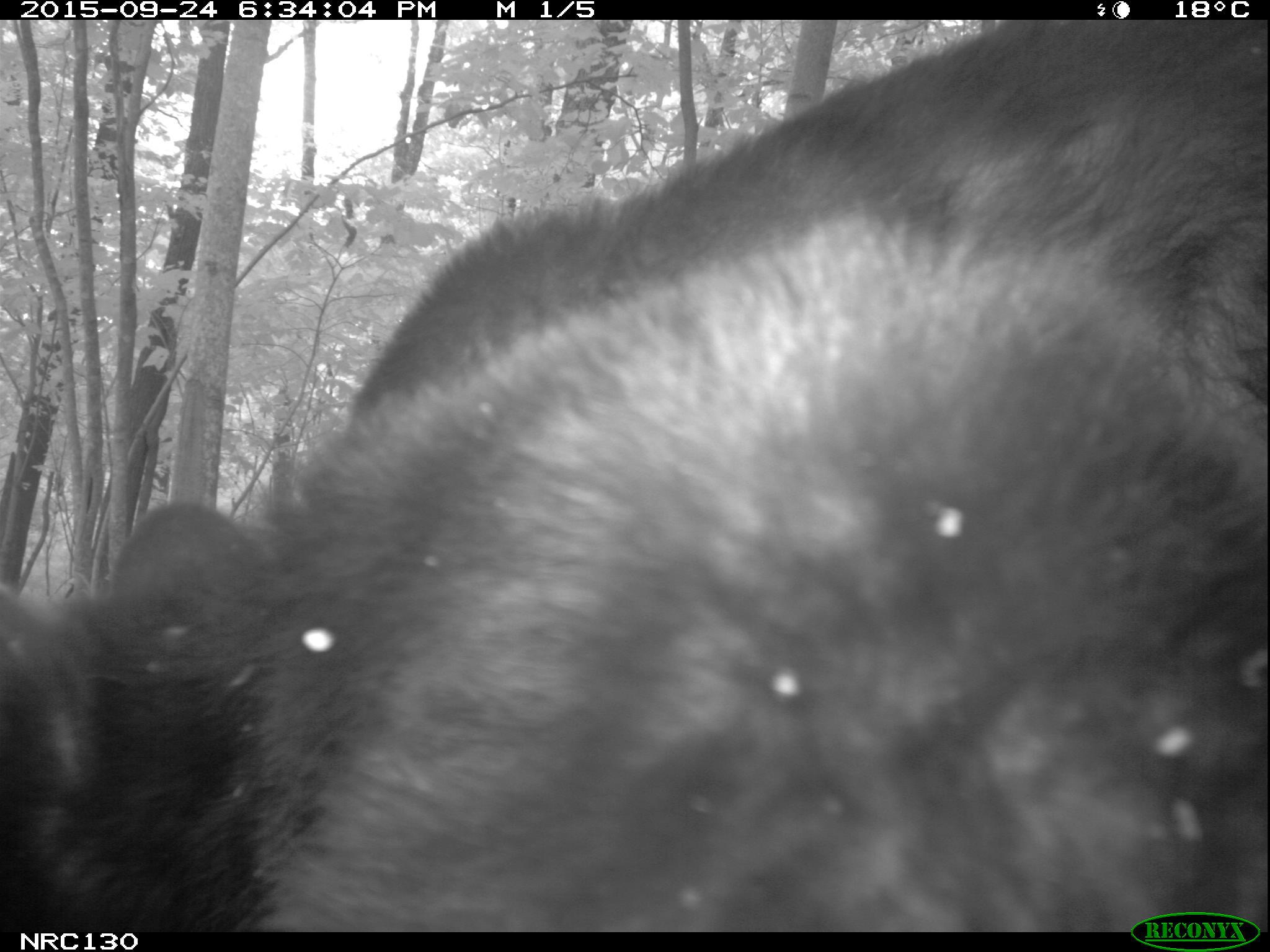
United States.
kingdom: Animalia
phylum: Chordata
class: Mammalia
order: Carnivora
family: Ursidae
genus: Ursus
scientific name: Ursus americanus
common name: american black bear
American Black Bear (Ursus americanus).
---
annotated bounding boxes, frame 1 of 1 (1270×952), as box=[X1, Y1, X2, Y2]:
American Black Bear: box=[0, 20, 1265, 941]